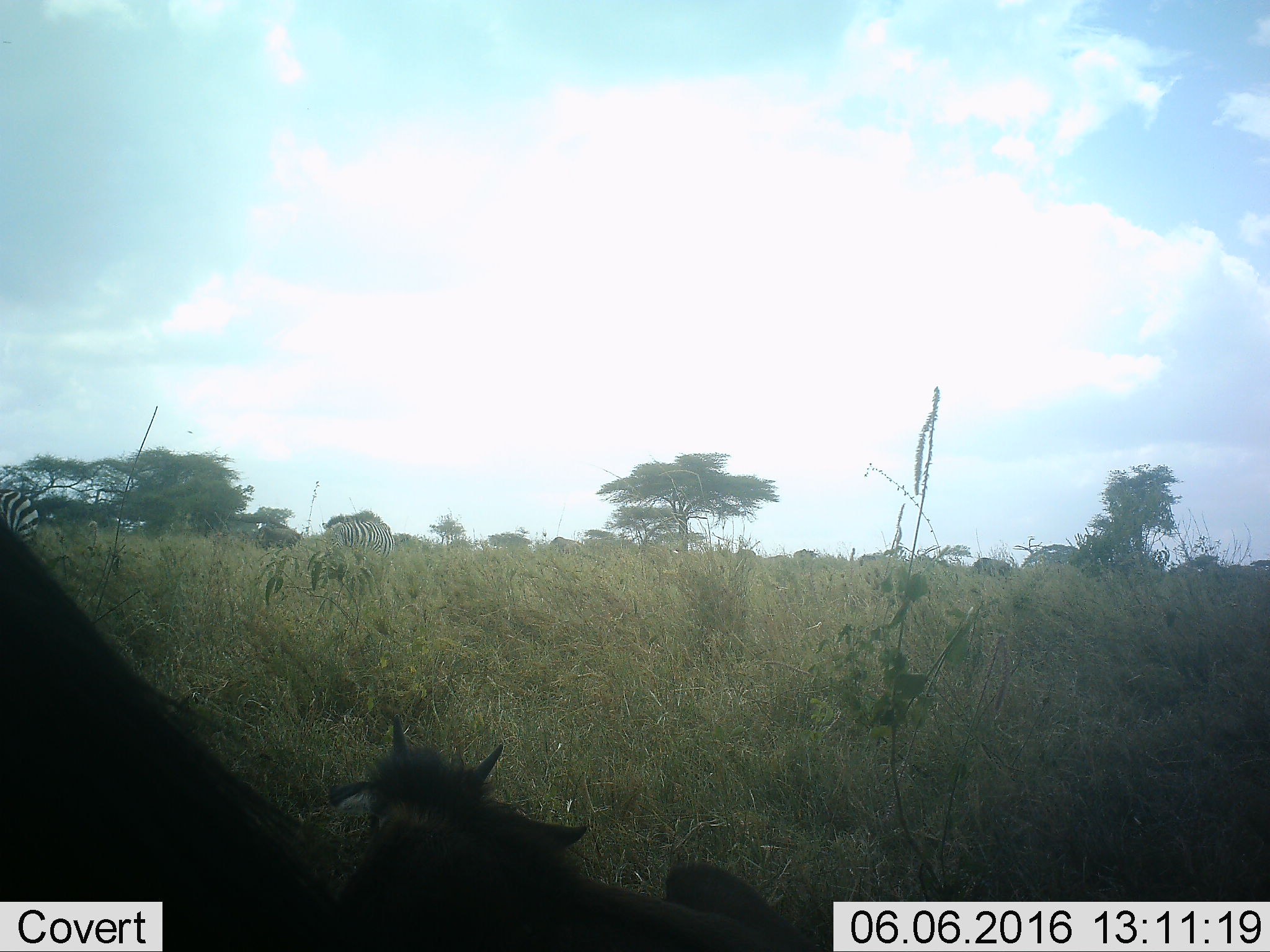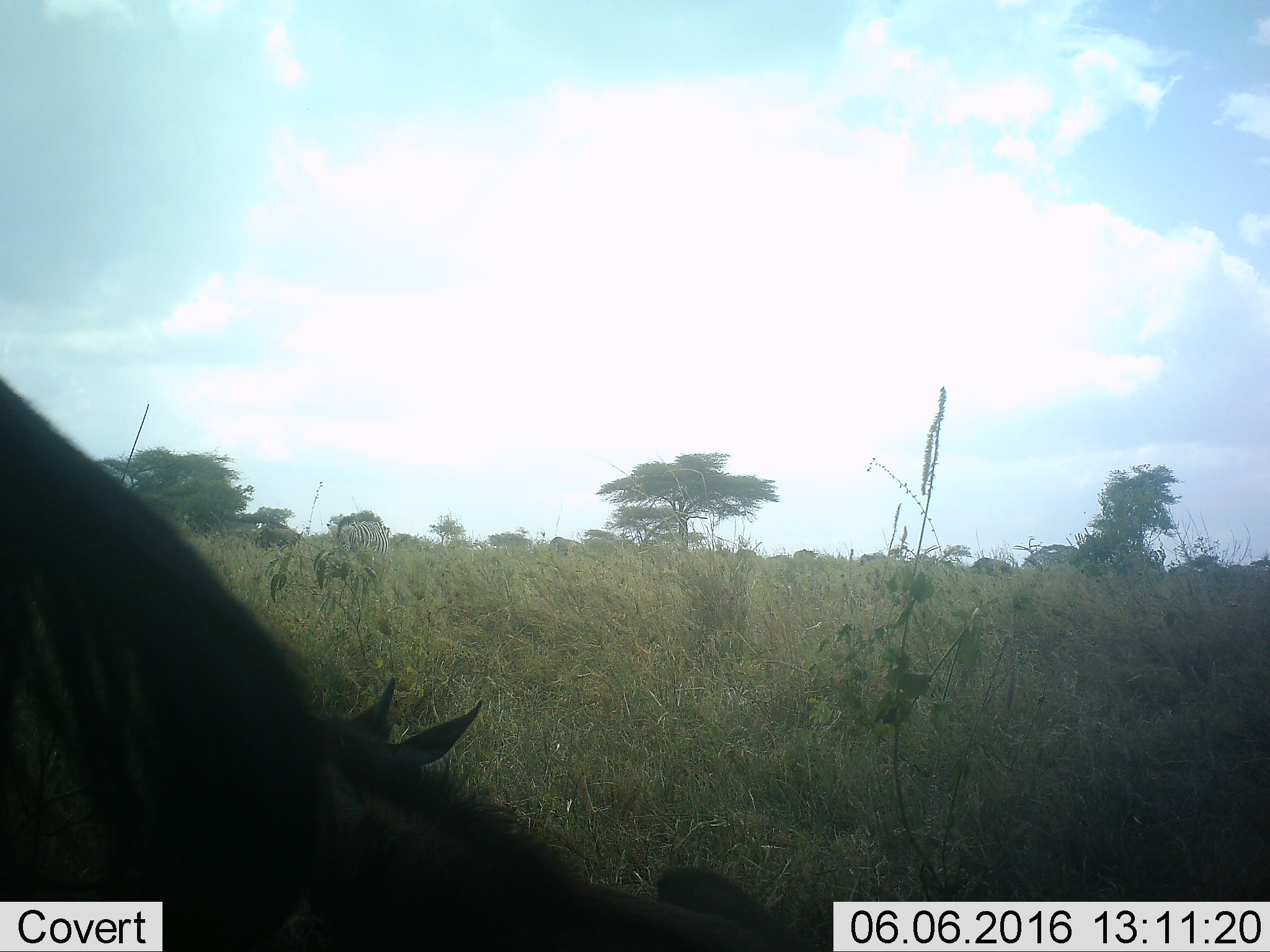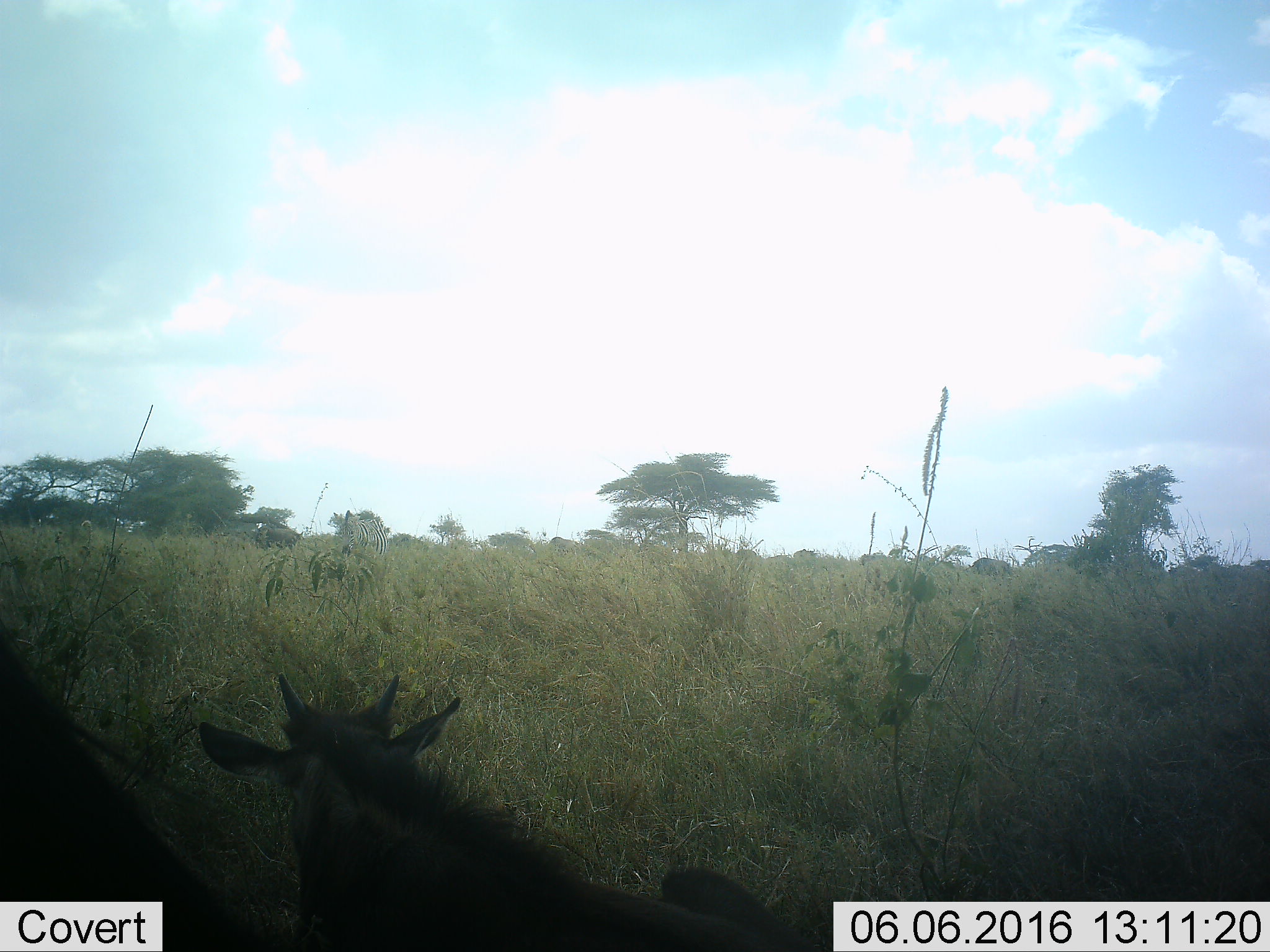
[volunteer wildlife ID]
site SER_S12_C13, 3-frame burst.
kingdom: Animalia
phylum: Chordata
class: Mammalia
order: Perissodactyla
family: Equidae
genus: Equus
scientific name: Equus quagga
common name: plains zebra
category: zebraplains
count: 2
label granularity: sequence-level